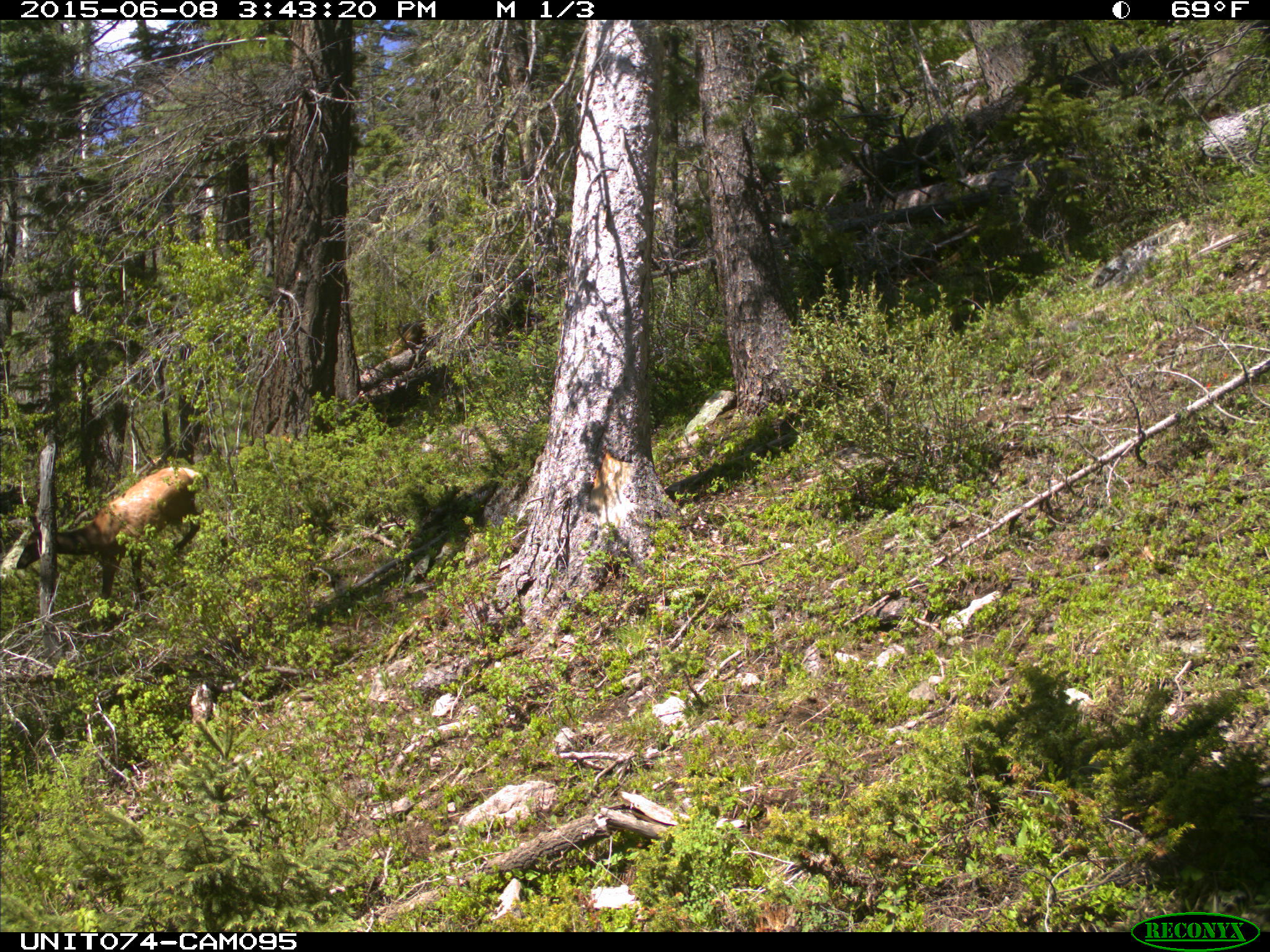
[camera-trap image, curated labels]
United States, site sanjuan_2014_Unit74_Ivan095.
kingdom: Animalia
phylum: Chordata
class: Mammalia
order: Artiodactyla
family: Cervidae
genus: Cervus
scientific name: Cervus elaphus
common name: red deer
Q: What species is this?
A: Cervus elaphus (red deer).